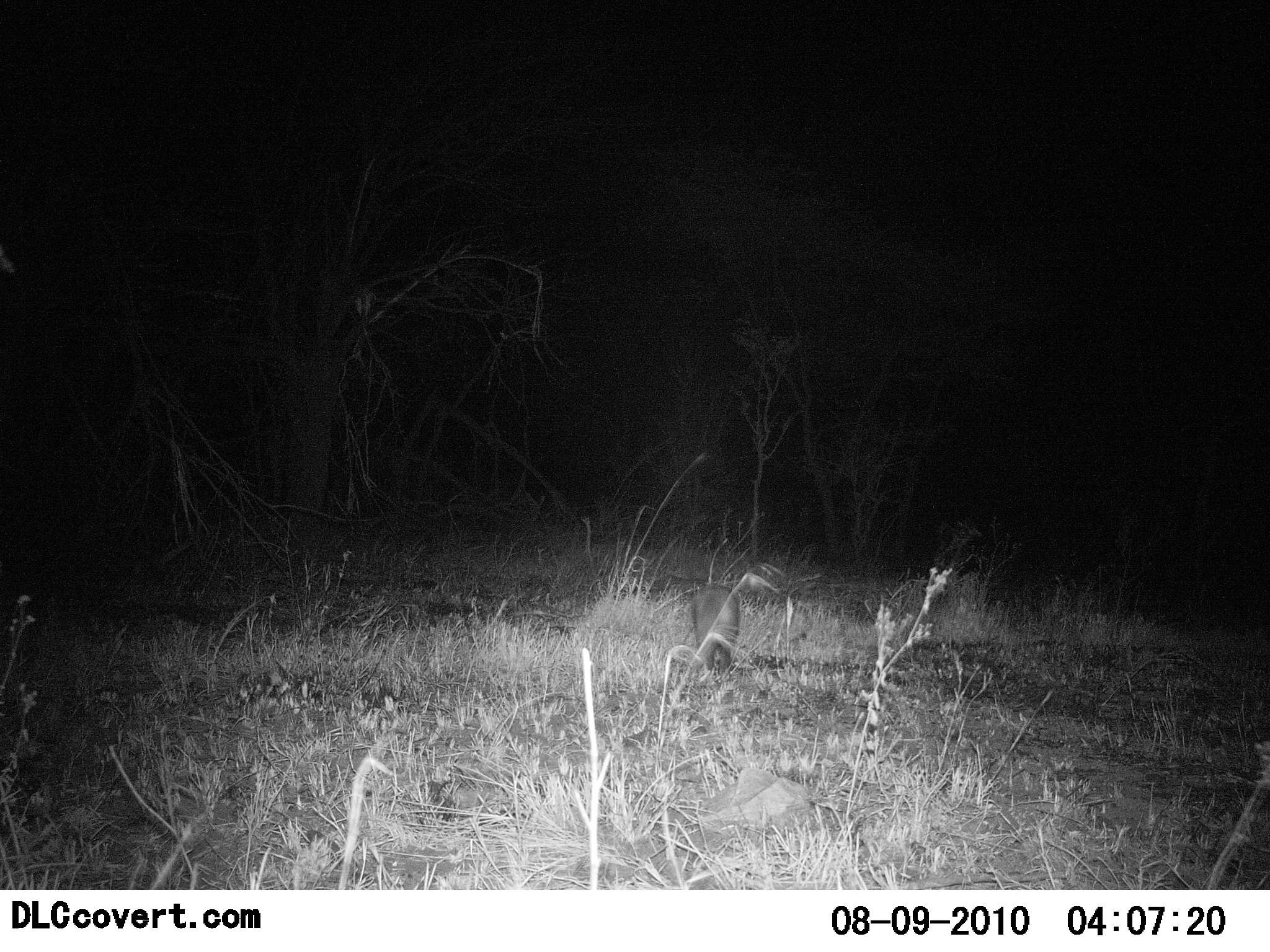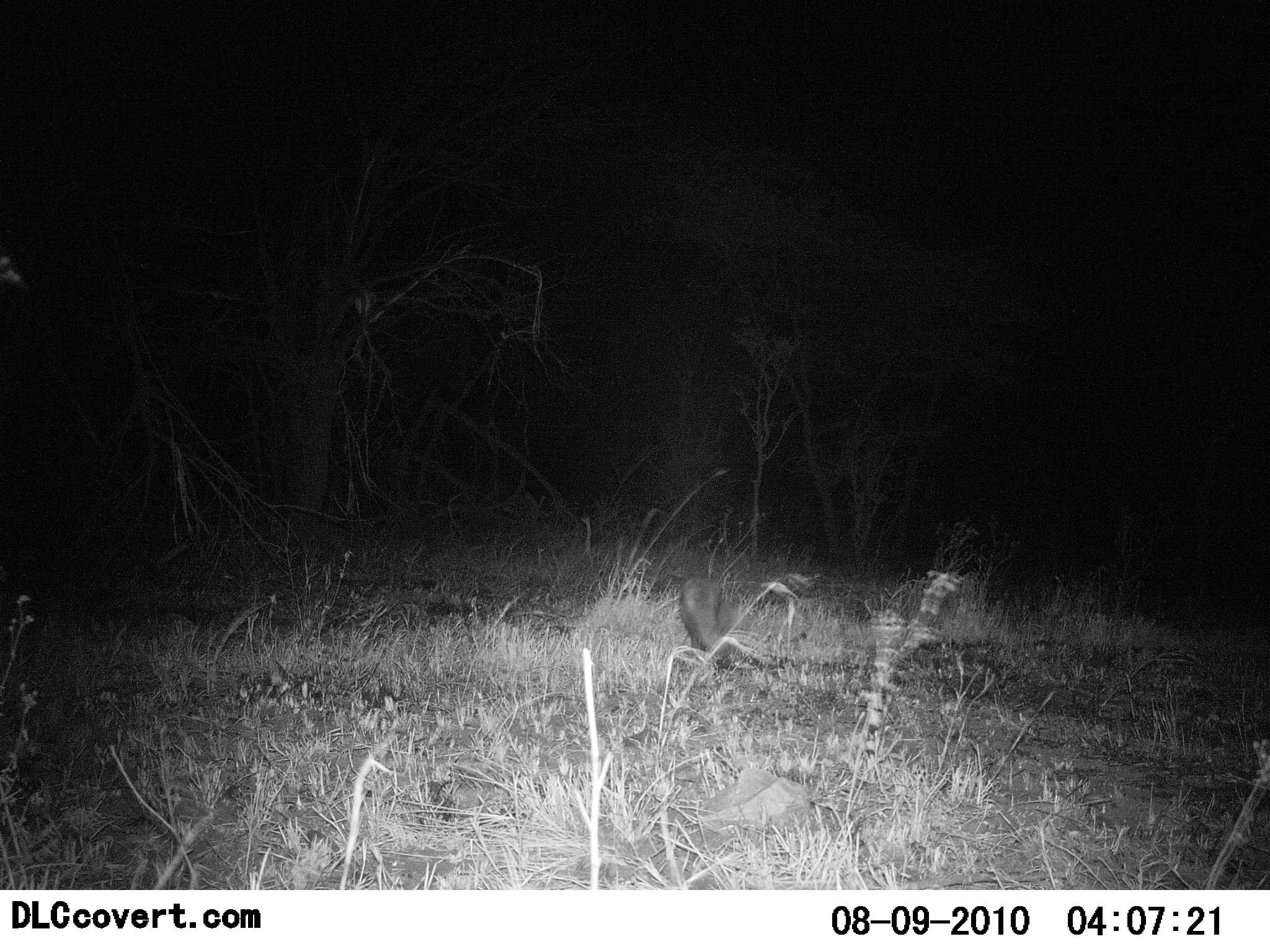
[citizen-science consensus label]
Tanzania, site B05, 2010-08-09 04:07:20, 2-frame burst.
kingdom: Animalia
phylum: Chordata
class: Mammalia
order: Tubulidentata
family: Orycteropodidae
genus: Orycteropus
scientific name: Orycteropus afer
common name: aardvark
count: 1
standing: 25%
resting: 0%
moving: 25%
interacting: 25%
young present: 0%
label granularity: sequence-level